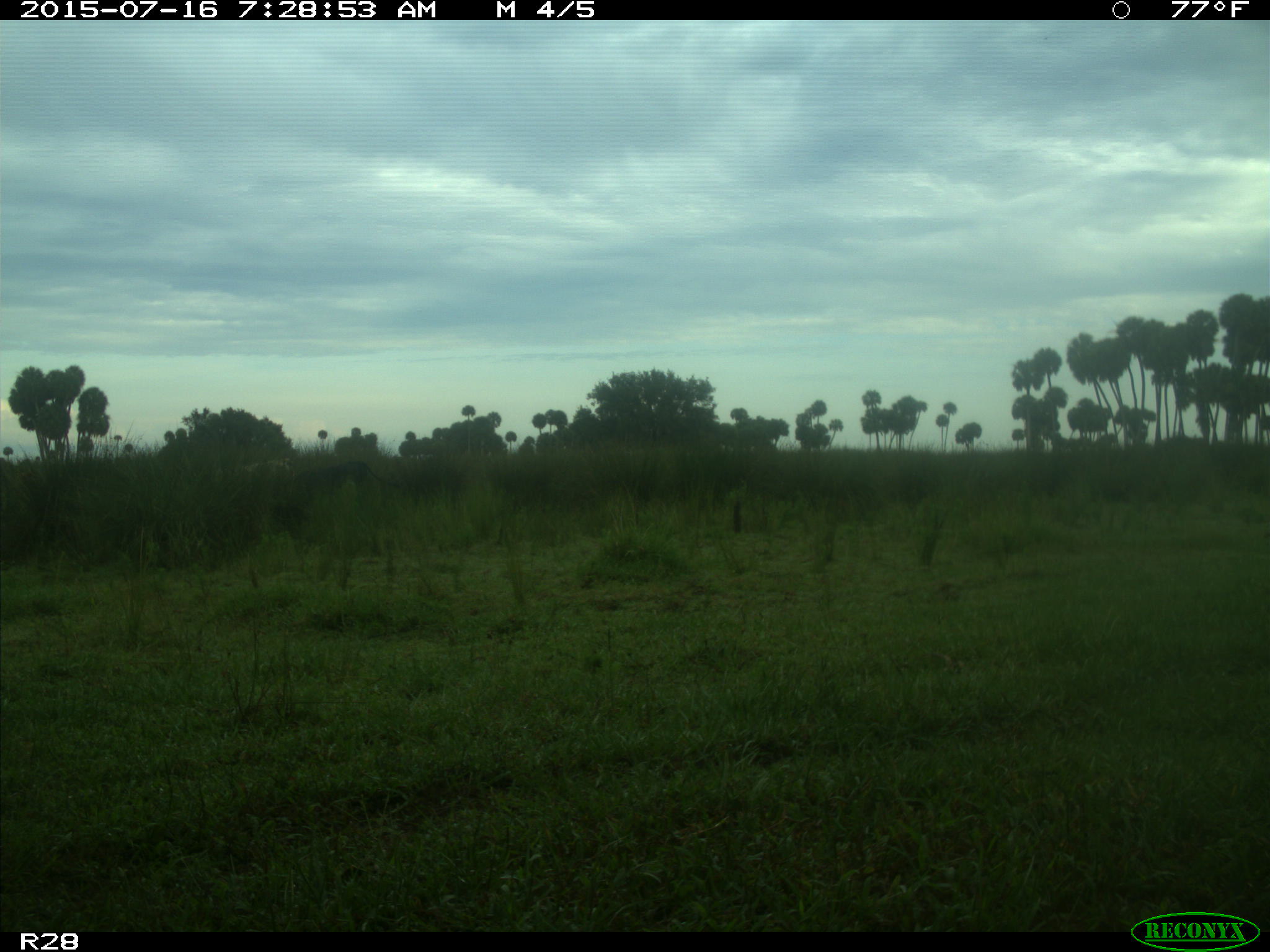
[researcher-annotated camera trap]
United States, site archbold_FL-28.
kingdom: Animalia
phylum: Chordata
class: Mammalia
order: Artiodactyla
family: Bovidae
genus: Bos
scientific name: Bos taurus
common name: domestic cow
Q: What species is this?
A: Bos taurus (domestic cow).